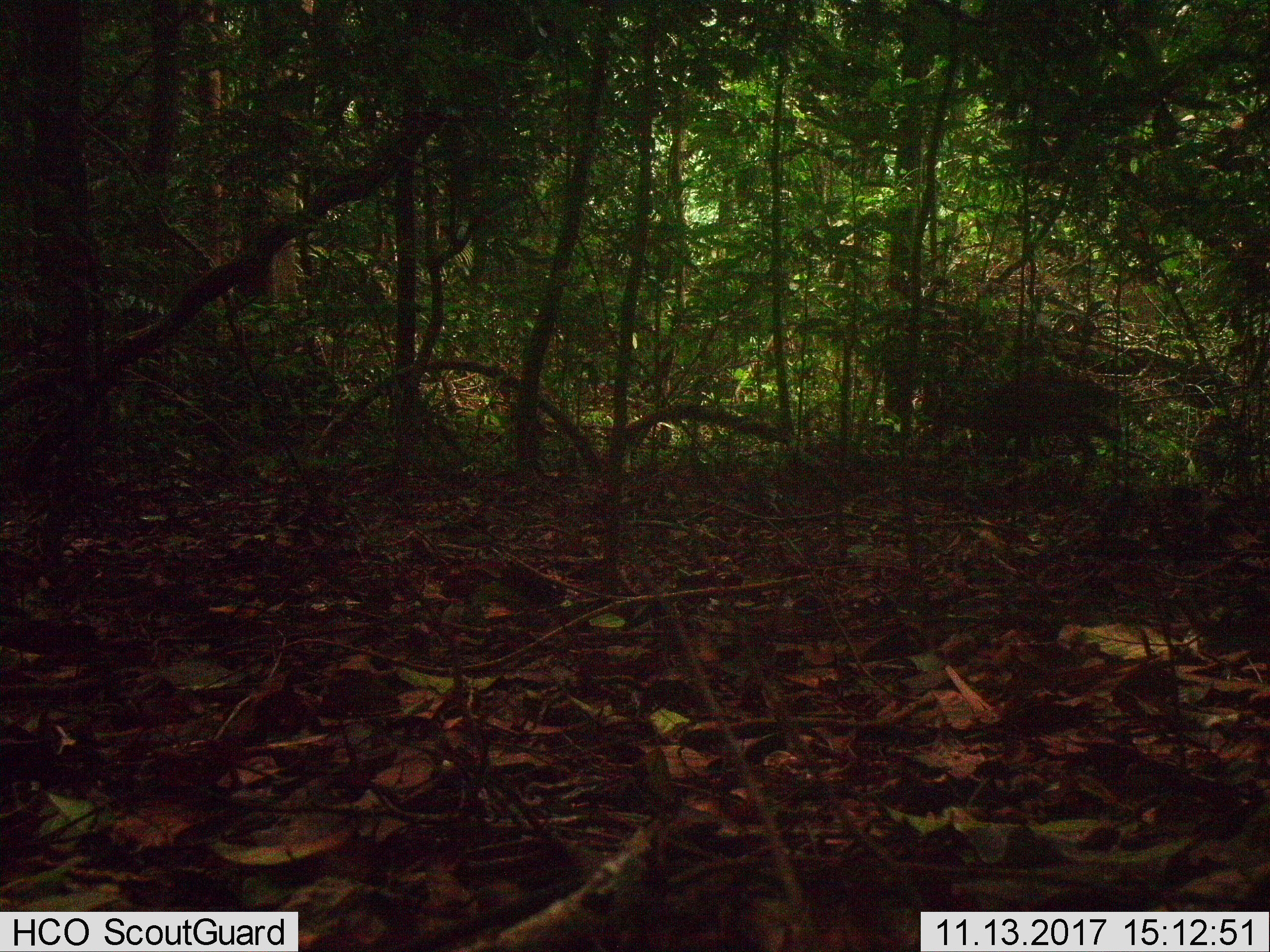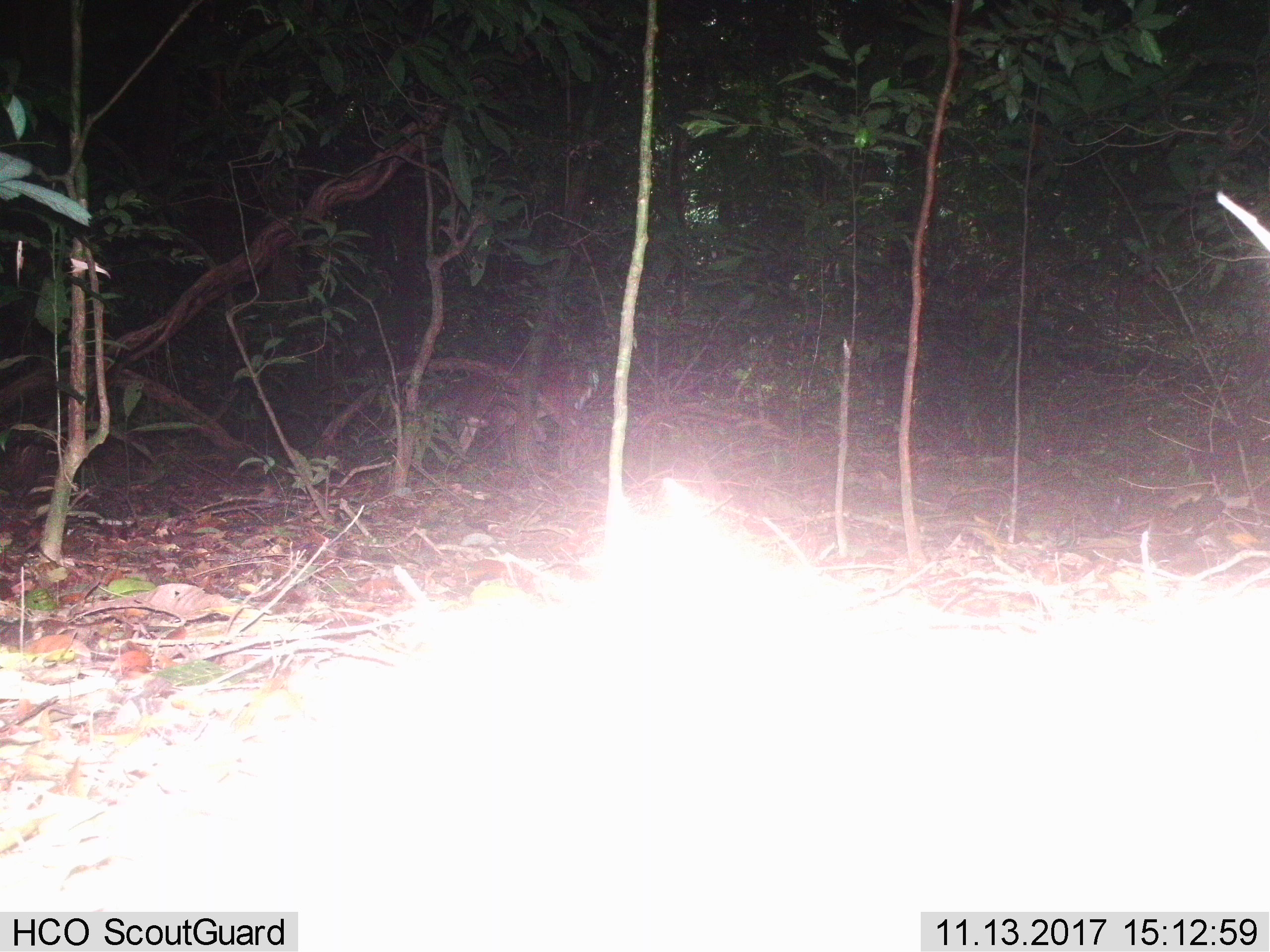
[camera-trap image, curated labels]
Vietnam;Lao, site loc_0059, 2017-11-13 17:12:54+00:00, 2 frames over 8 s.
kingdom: Animalia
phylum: Chordata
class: Mammalia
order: Artiodactyla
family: Cervidae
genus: Muntiacus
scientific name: Muntiacus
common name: muntjacs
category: unidentified muntjac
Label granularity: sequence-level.